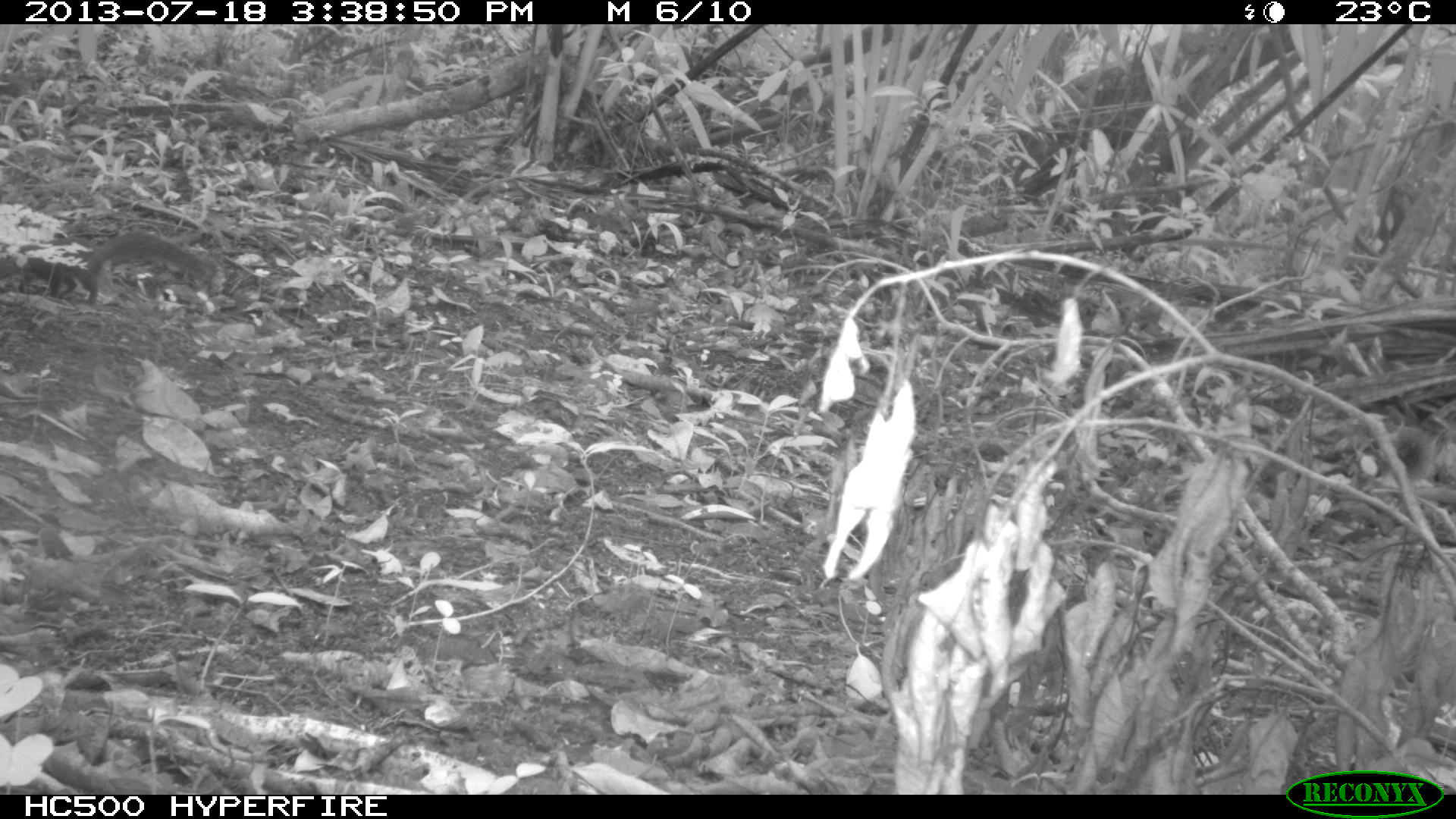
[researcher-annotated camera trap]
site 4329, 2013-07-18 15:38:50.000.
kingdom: Animalia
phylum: Chordata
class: Mammalia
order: Rodentia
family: Sciuridae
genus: Sciurus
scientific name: Sciurus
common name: squirrel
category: sciurus sp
Sciurus sp (squirrel) (Sciurus), count 1.